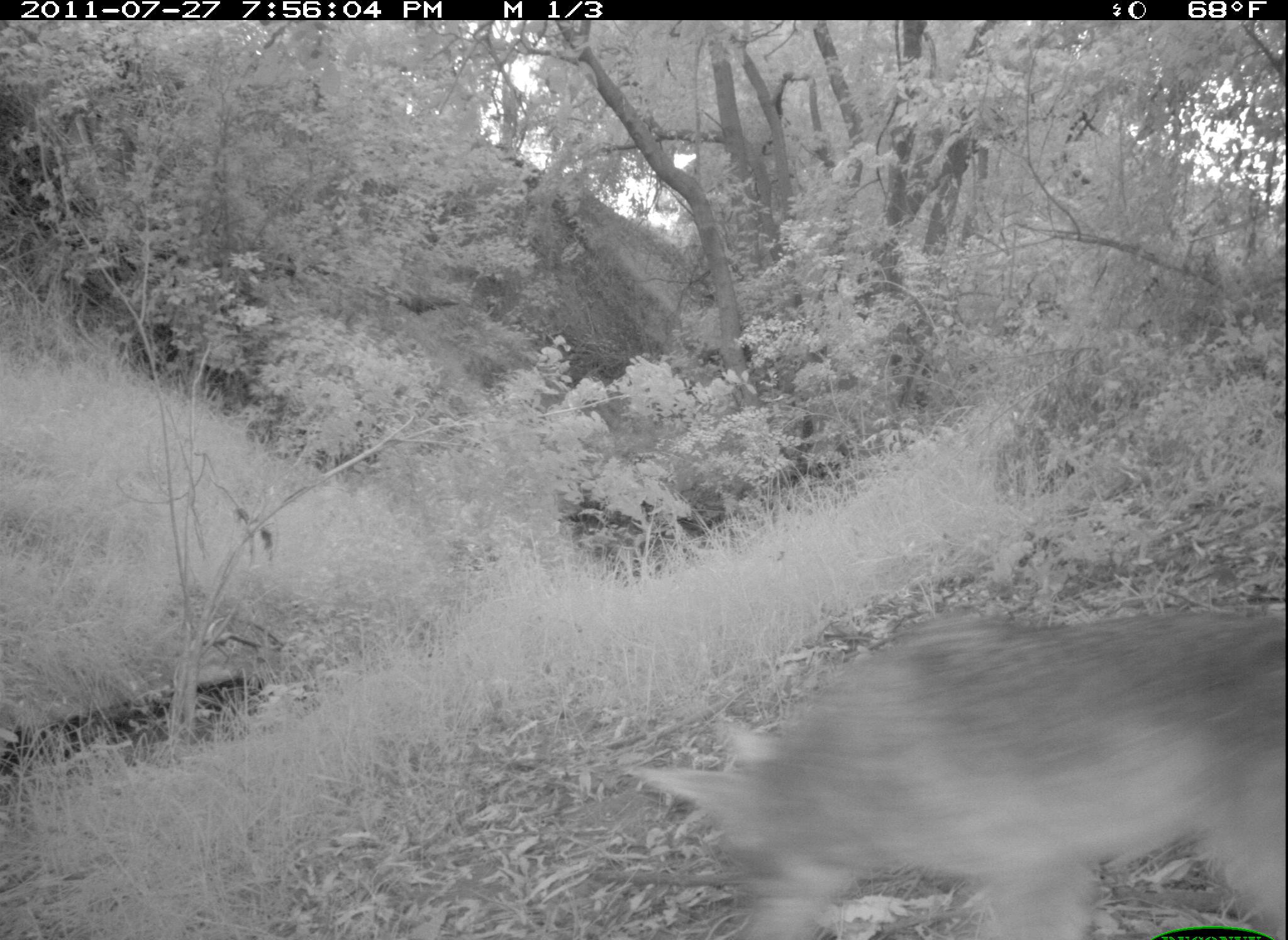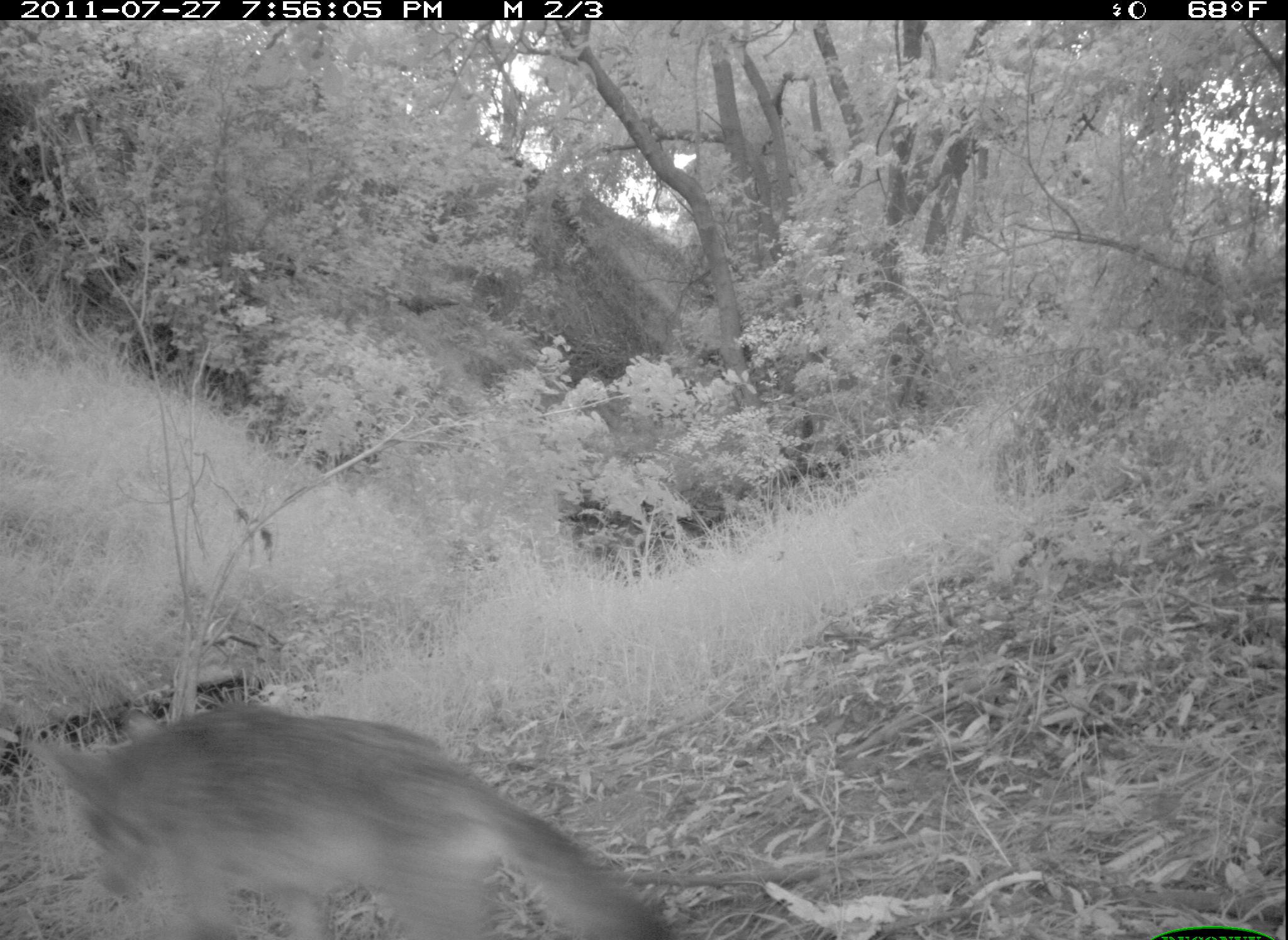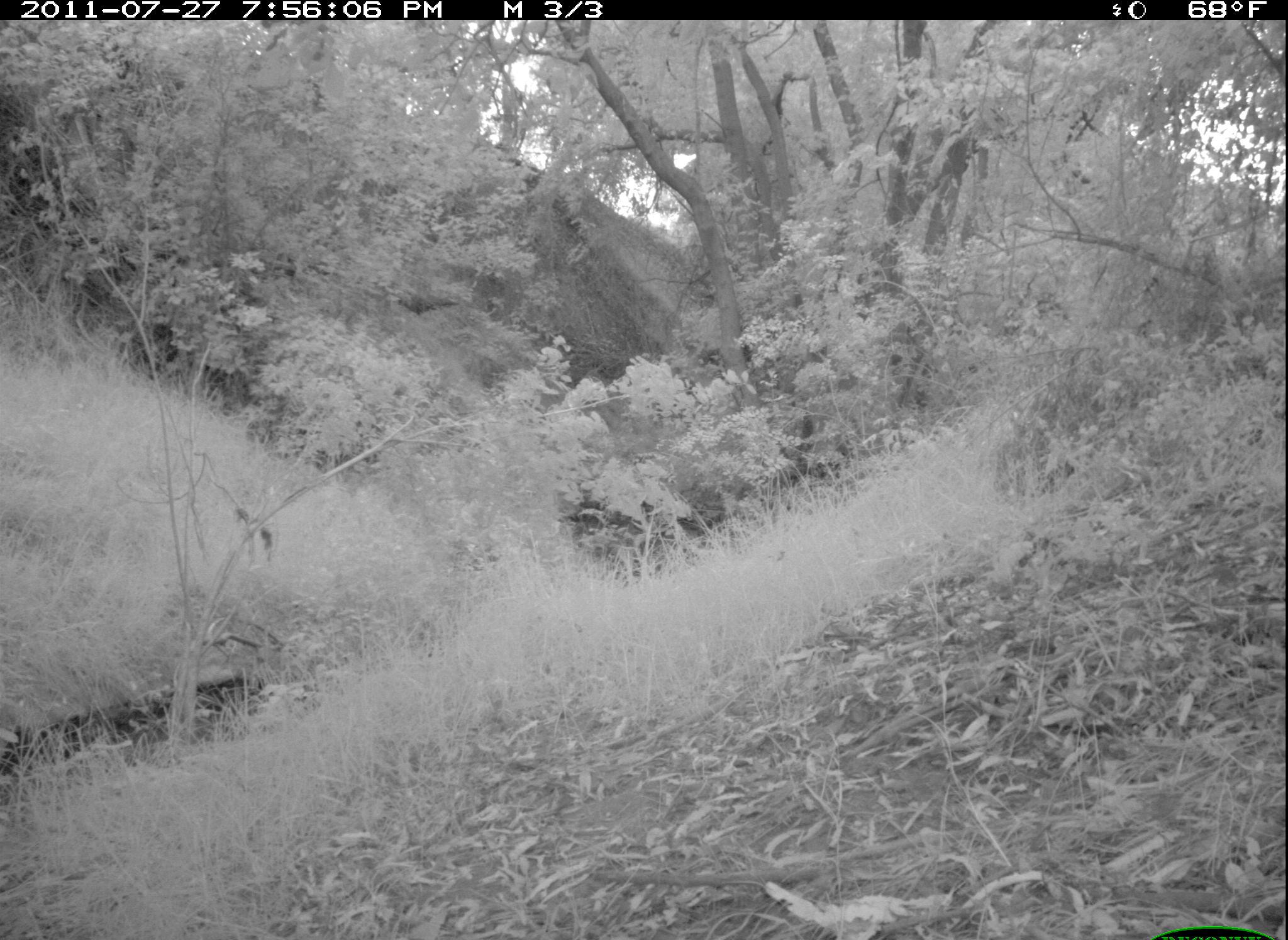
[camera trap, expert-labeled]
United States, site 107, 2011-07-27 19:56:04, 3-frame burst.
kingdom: Animalia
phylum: Chordata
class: Mammalia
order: Carnivora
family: Canidae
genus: Canis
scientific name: Canis latrans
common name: coyote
Coyote (Canis latrans).